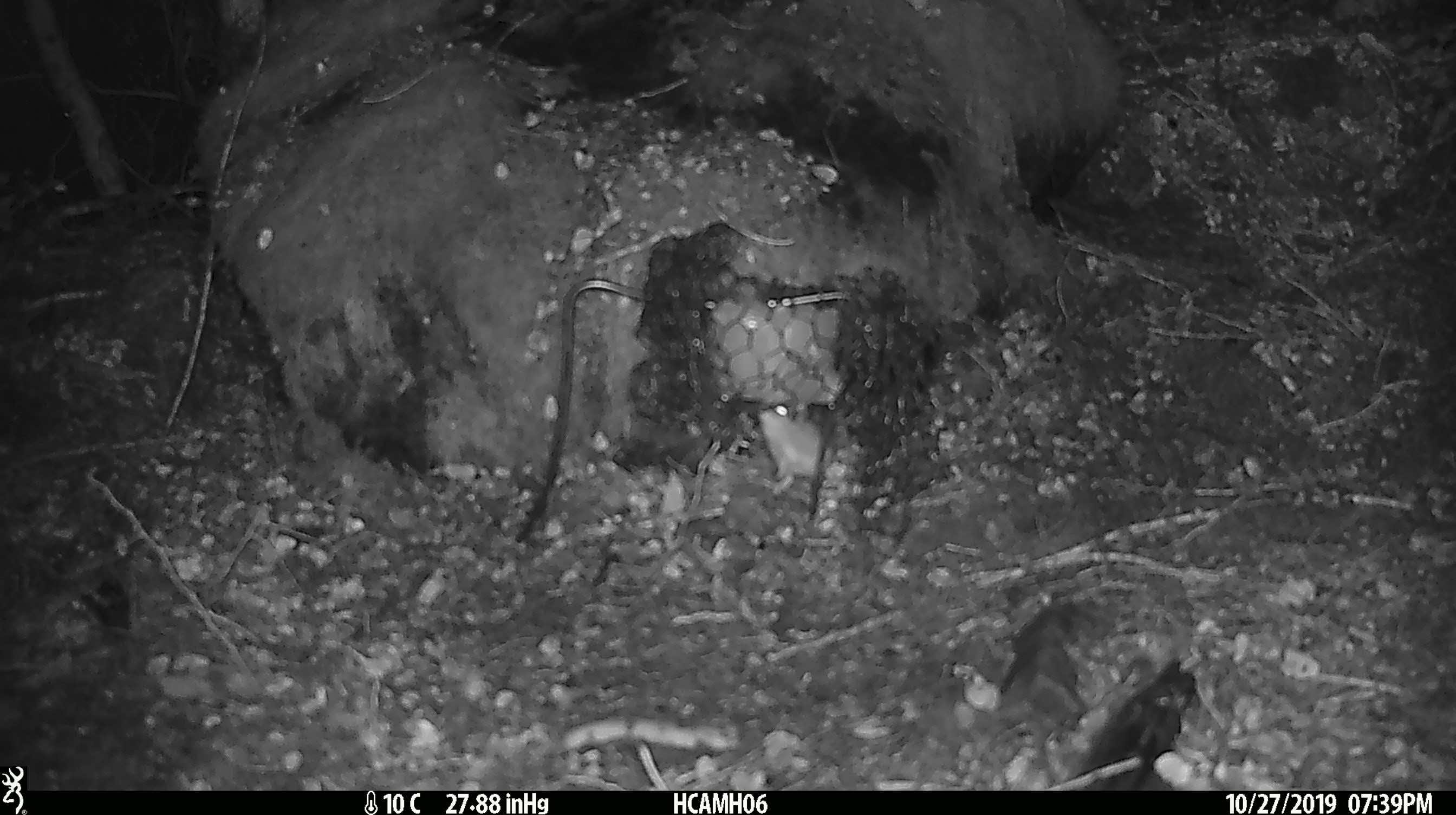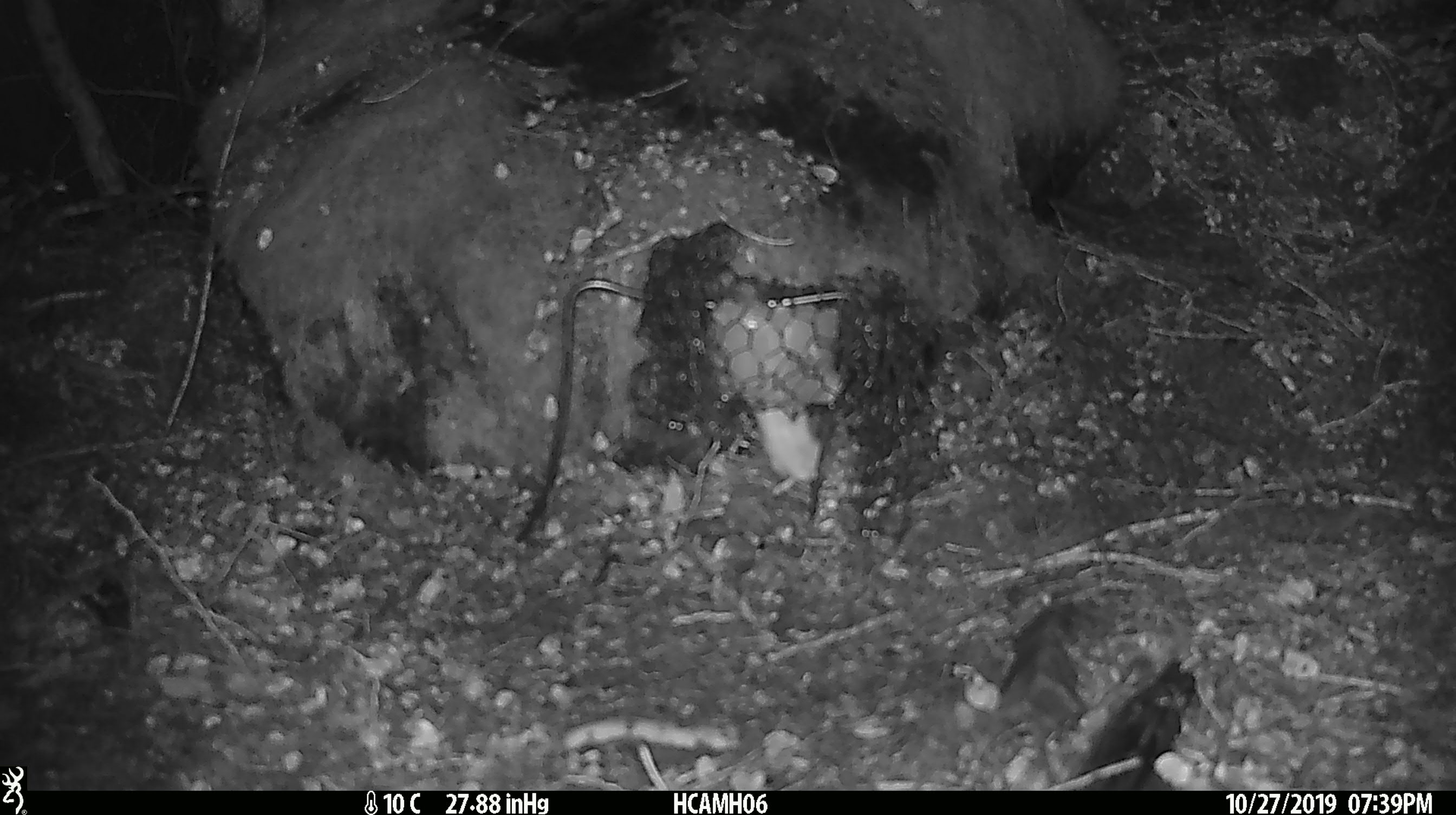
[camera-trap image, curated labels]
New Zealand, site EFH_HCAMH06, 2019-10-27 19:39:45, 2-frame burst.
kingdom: Animalia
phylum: Chordata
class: Mammalia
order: Rodentia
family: Muridae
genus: Mus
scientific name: Mus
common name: mouse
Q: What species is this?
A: Mouse (Mus).